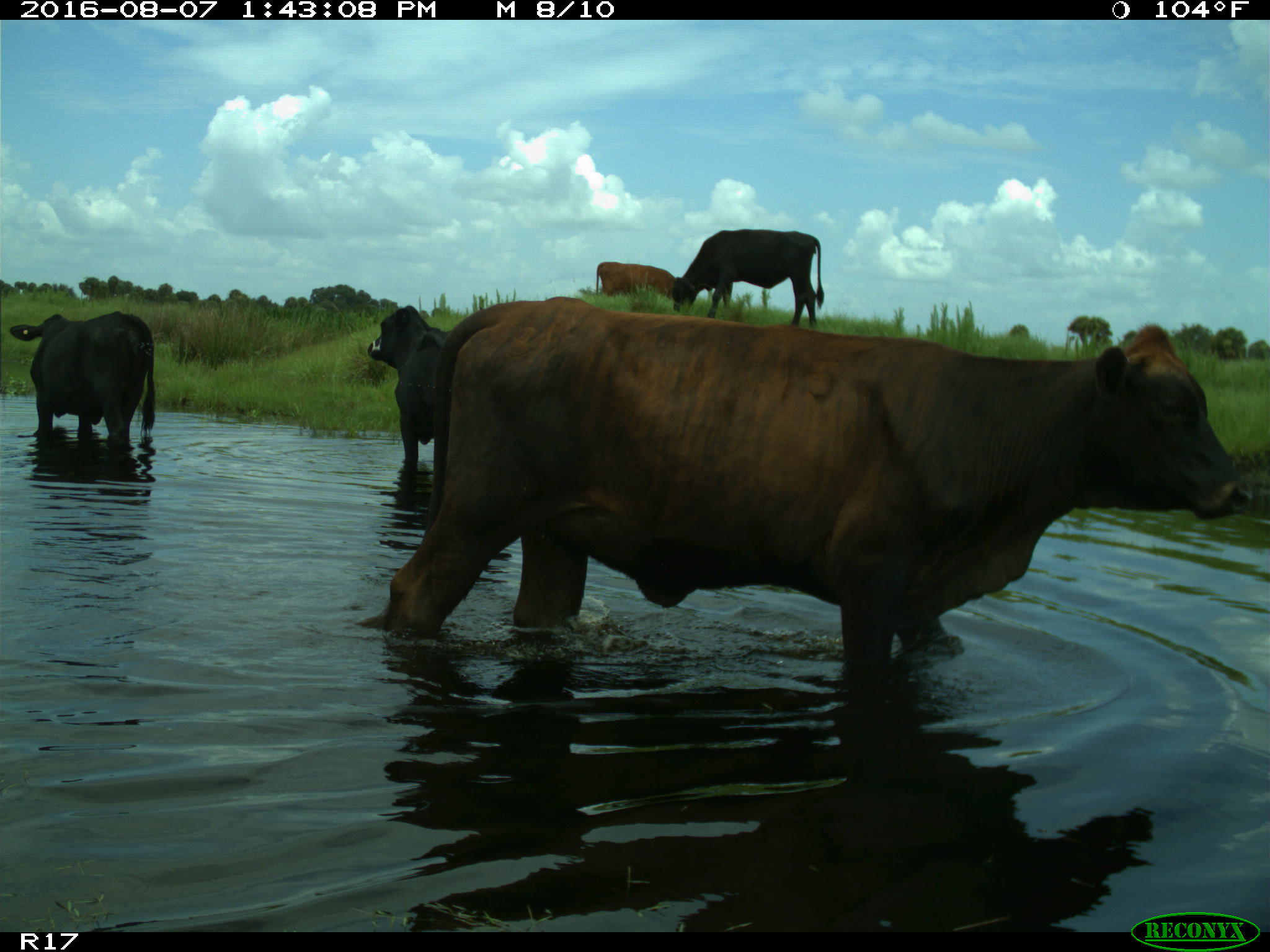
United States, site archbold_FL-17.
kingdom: Animalia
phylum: Chordata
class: Mammalia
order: Artiodactyla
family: Bovidae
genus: Bos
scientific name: Bos taurus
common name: domestic cow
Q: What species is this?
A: Bos taurus (domestic cow).